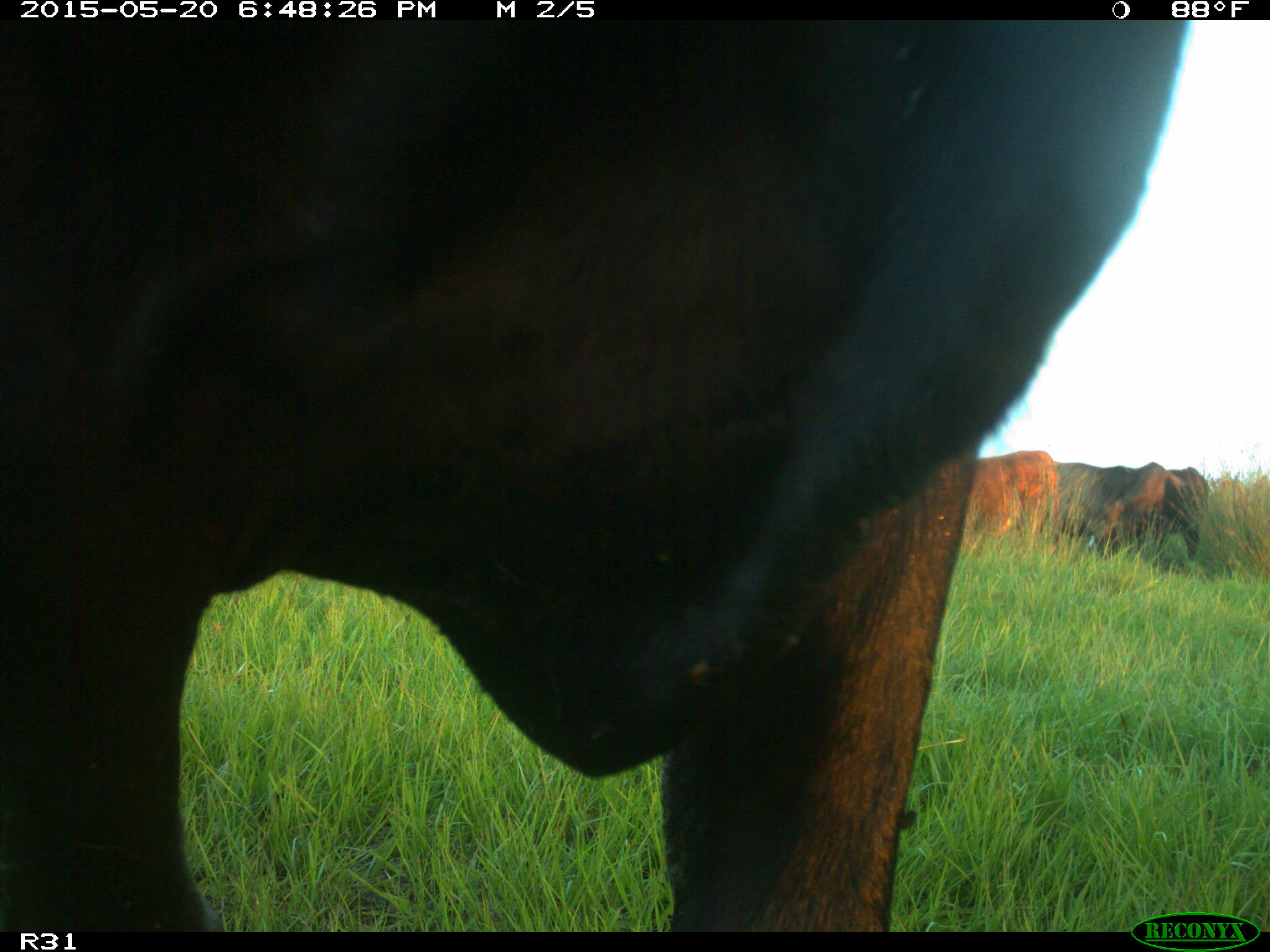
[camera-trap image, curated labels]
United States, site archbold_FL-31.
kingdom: Animalia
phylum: Chordata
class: Mammalia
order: Artiodactyla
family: Bovidae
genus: Bos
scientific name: Bos taurus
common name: domestic cow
Bos taurus (domestic cow).